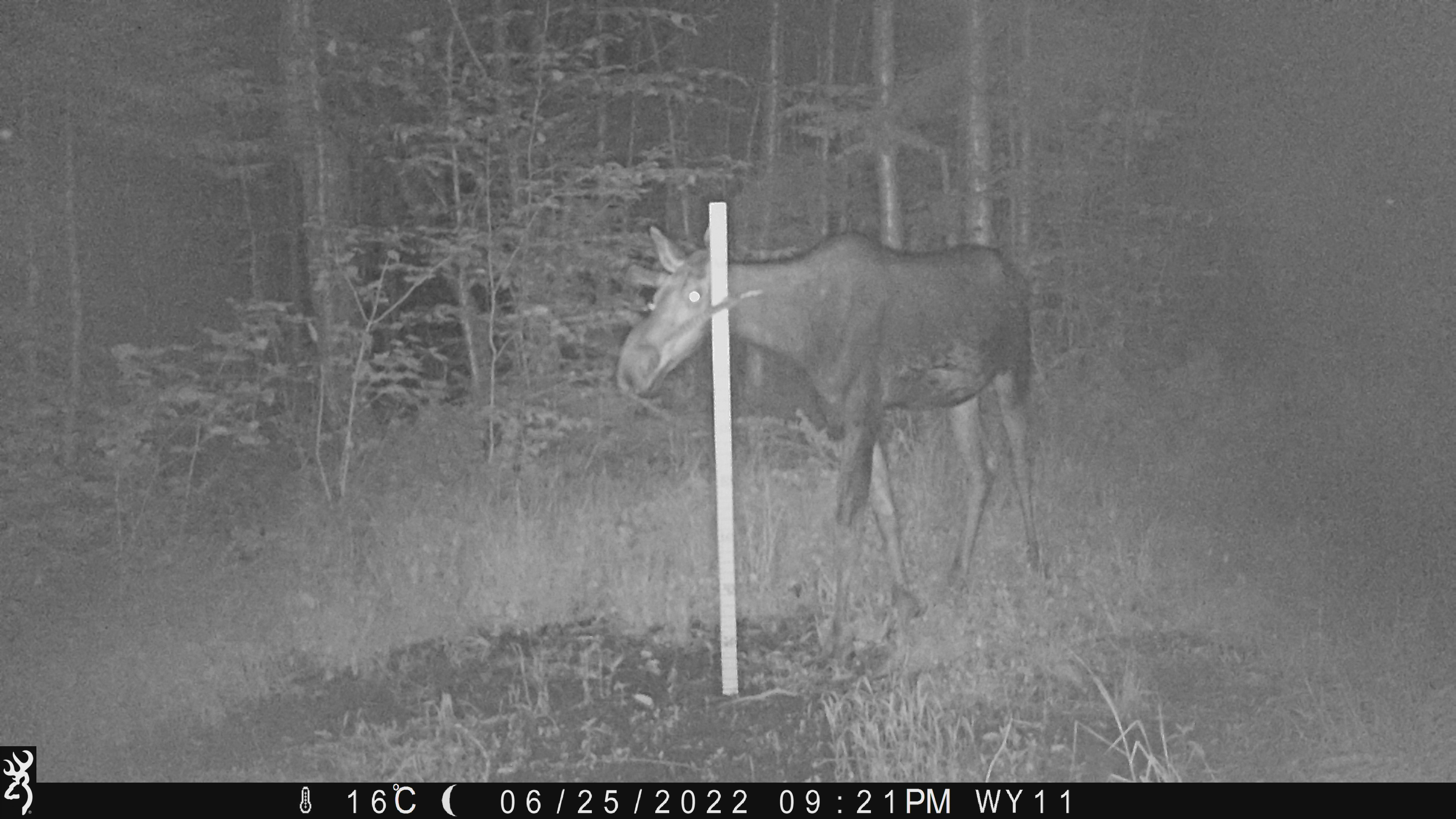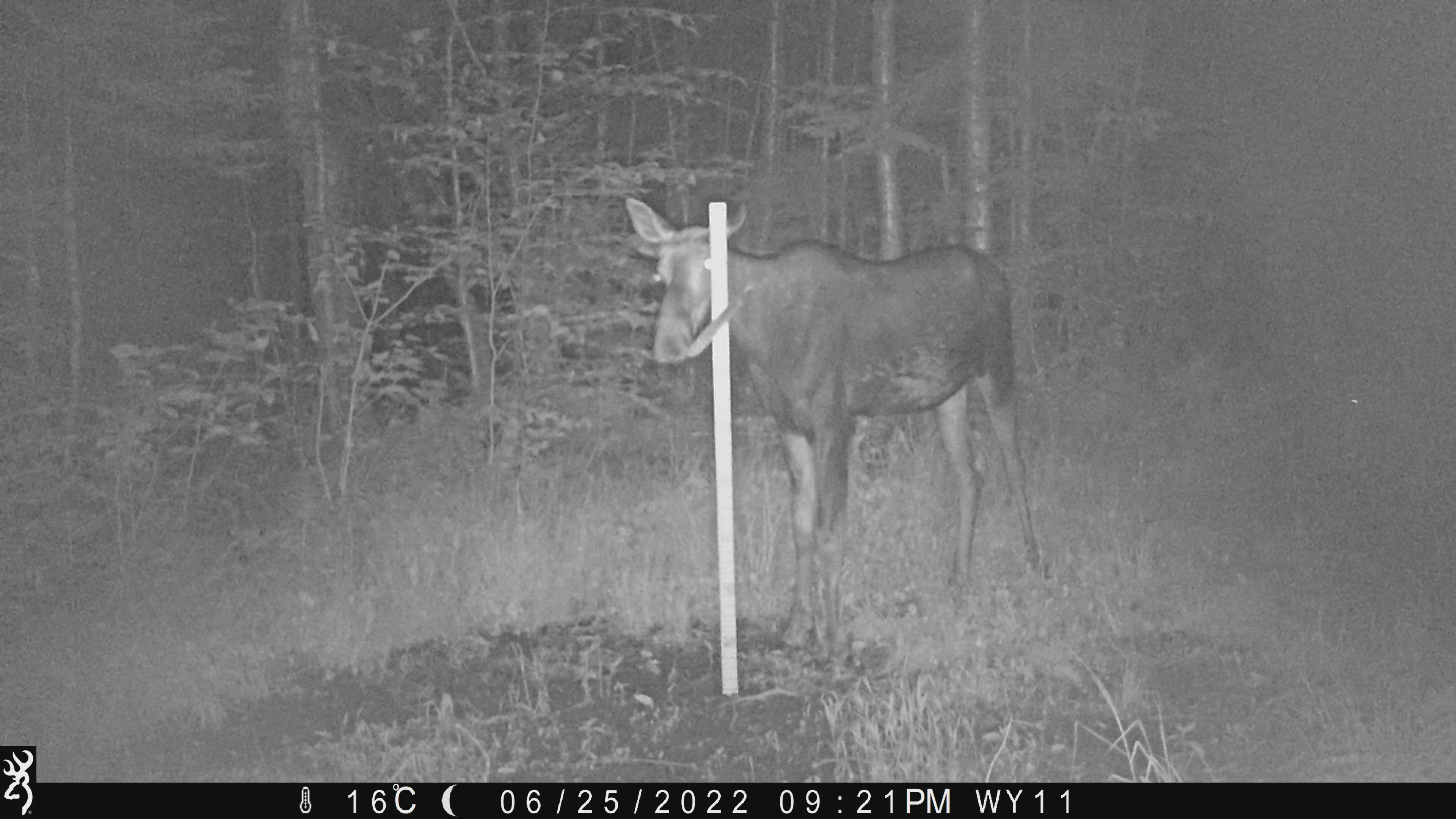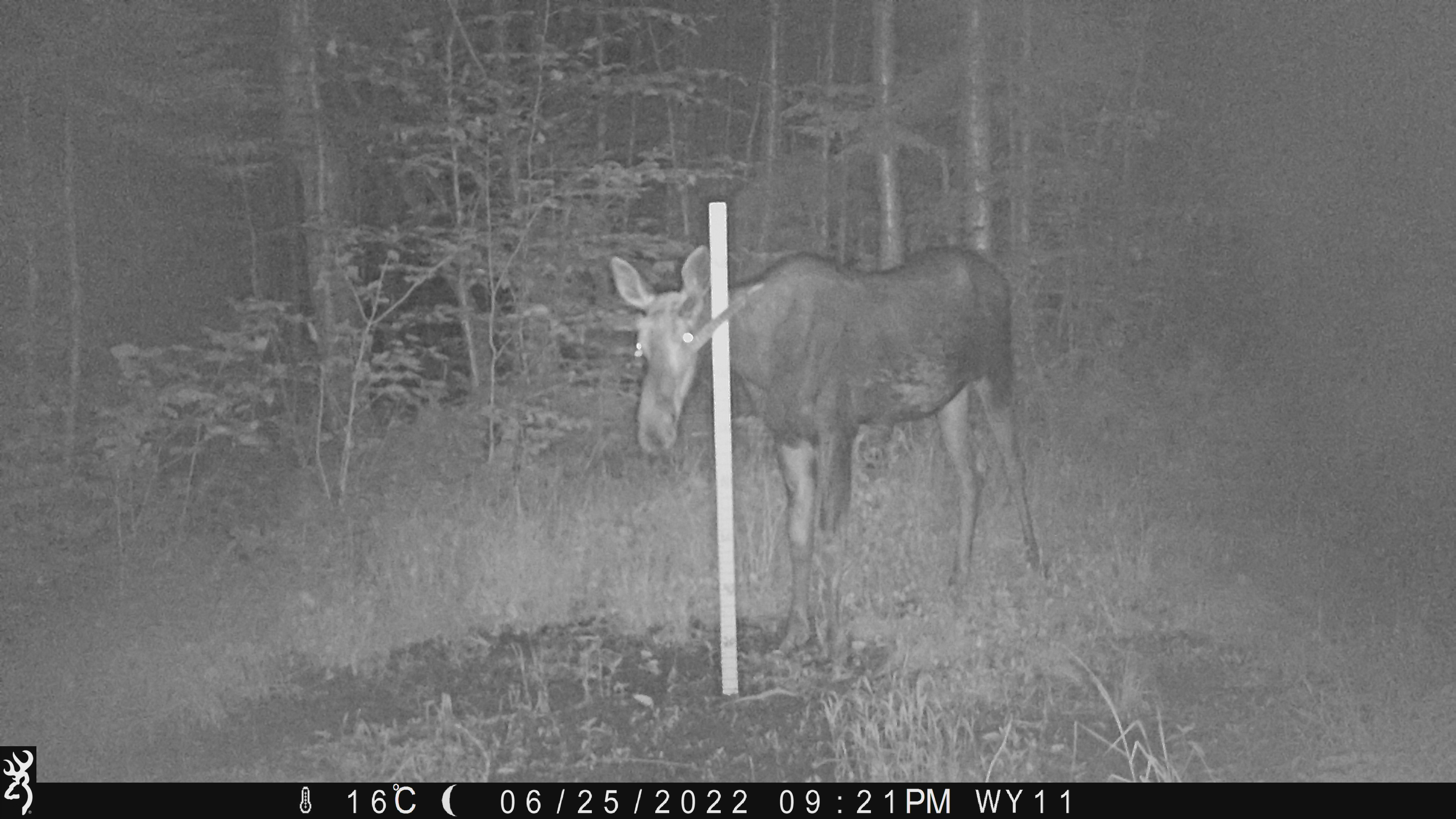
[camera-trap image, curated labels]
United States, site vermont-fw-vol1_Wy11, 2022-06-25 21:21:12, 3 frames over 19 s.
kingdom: Animalia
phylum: Chordata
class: Mammalia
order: Artiodactyla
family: Cervidae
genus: Alces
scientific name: Alces alces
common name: moose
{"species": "moose (Alces alces)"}